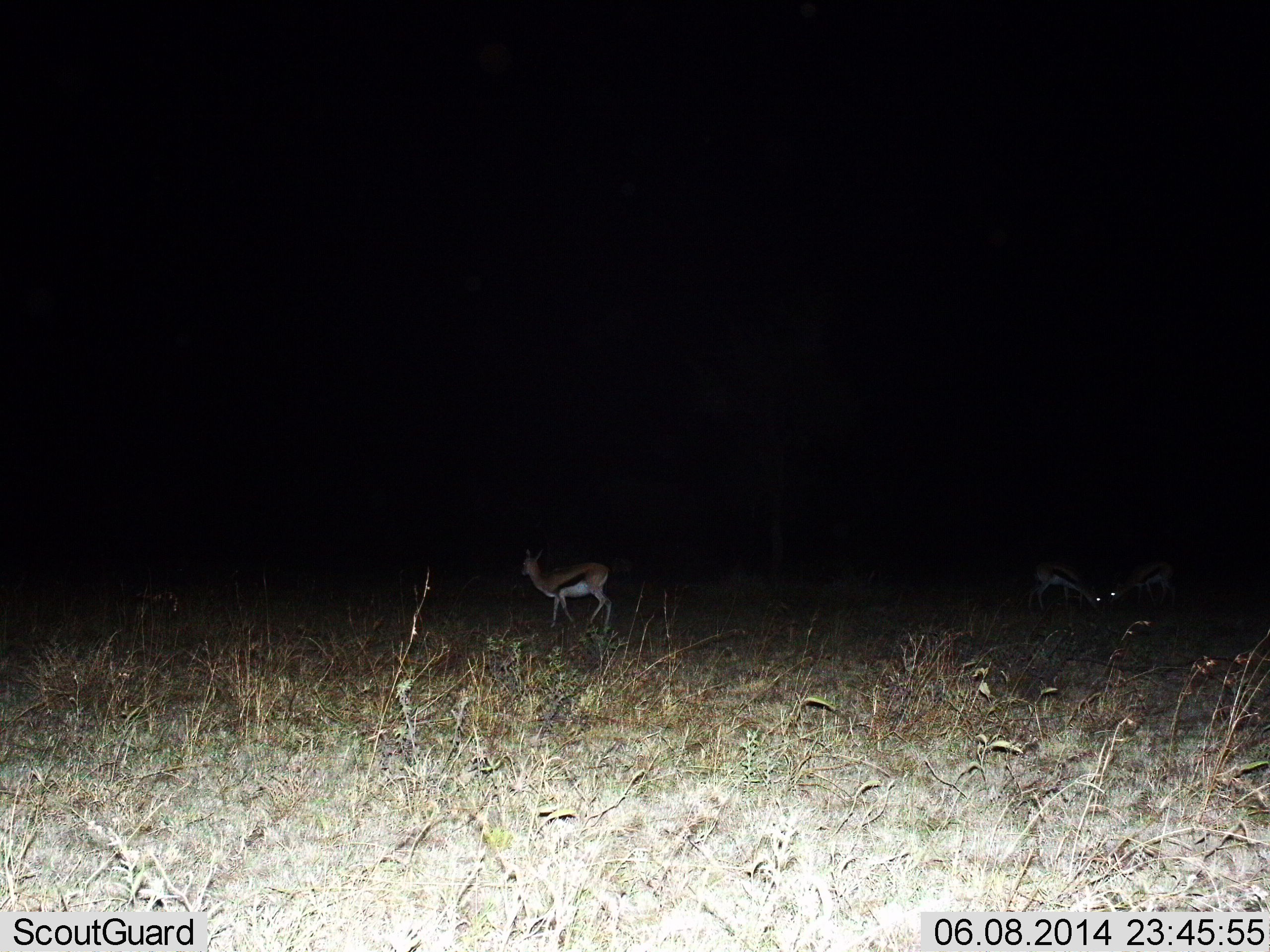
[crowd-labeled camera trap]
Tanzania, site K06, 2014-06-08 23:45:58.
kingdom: Animalia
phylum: Chordata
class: Mammalia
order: Artiodactyla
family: Bovidae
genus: Eudorcas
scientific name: Eudorcas thomsonii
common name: thomson's gazelle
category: gazellethomsons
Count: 3.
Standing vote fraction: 64%.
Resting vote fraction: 0%.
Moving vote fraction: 40%.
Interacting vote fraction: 5%.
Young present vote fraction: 0%.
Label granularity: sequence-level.